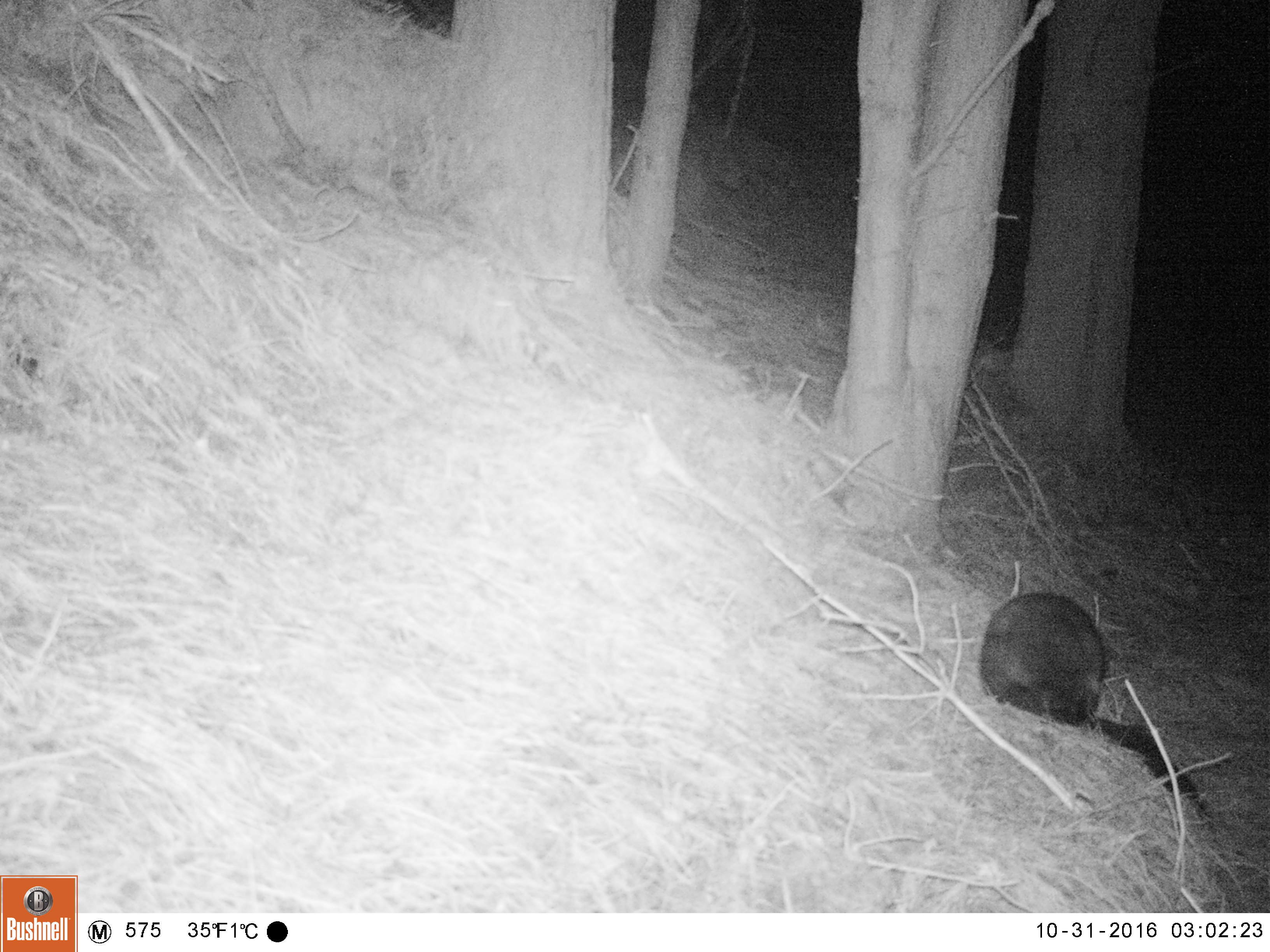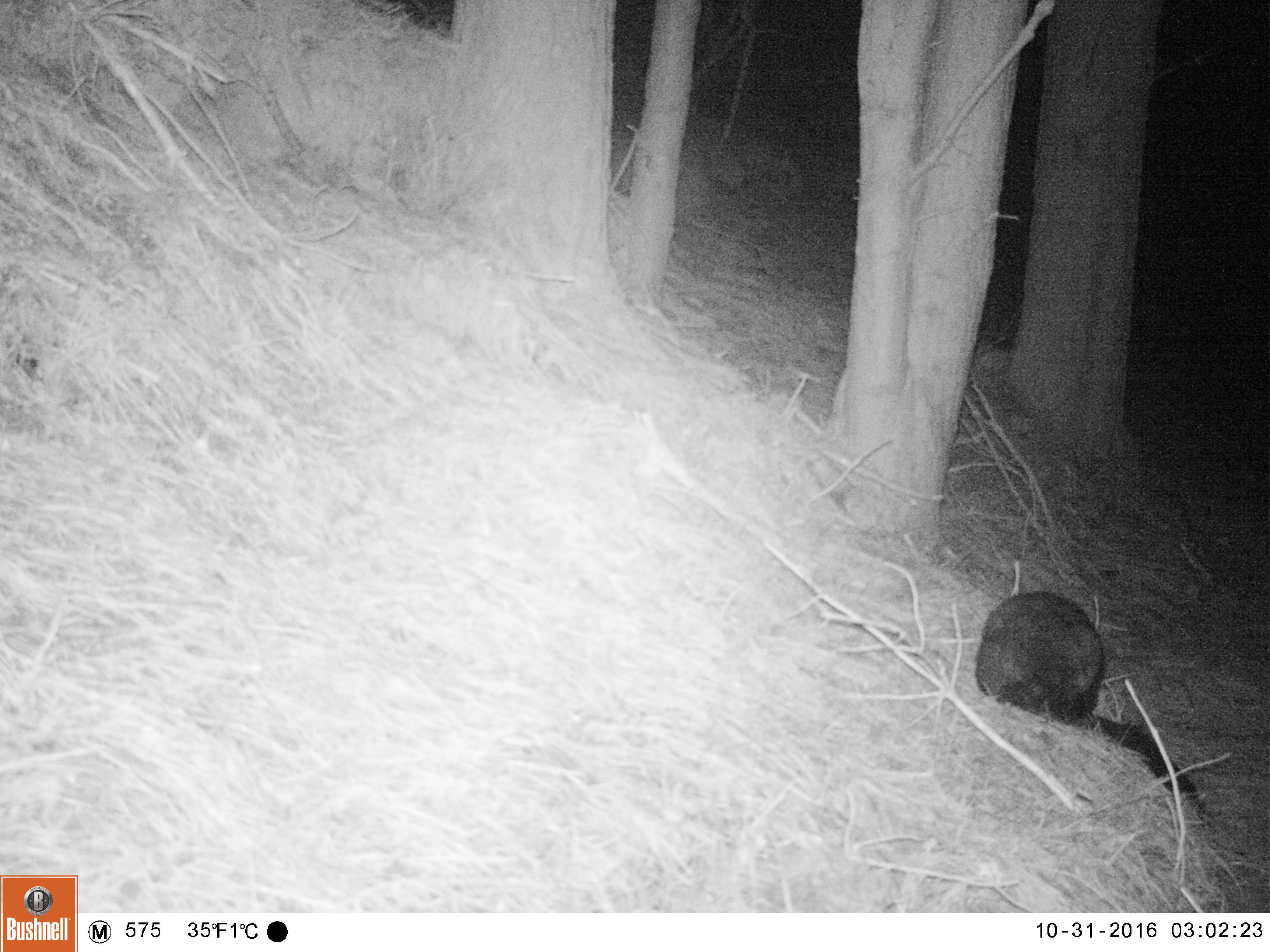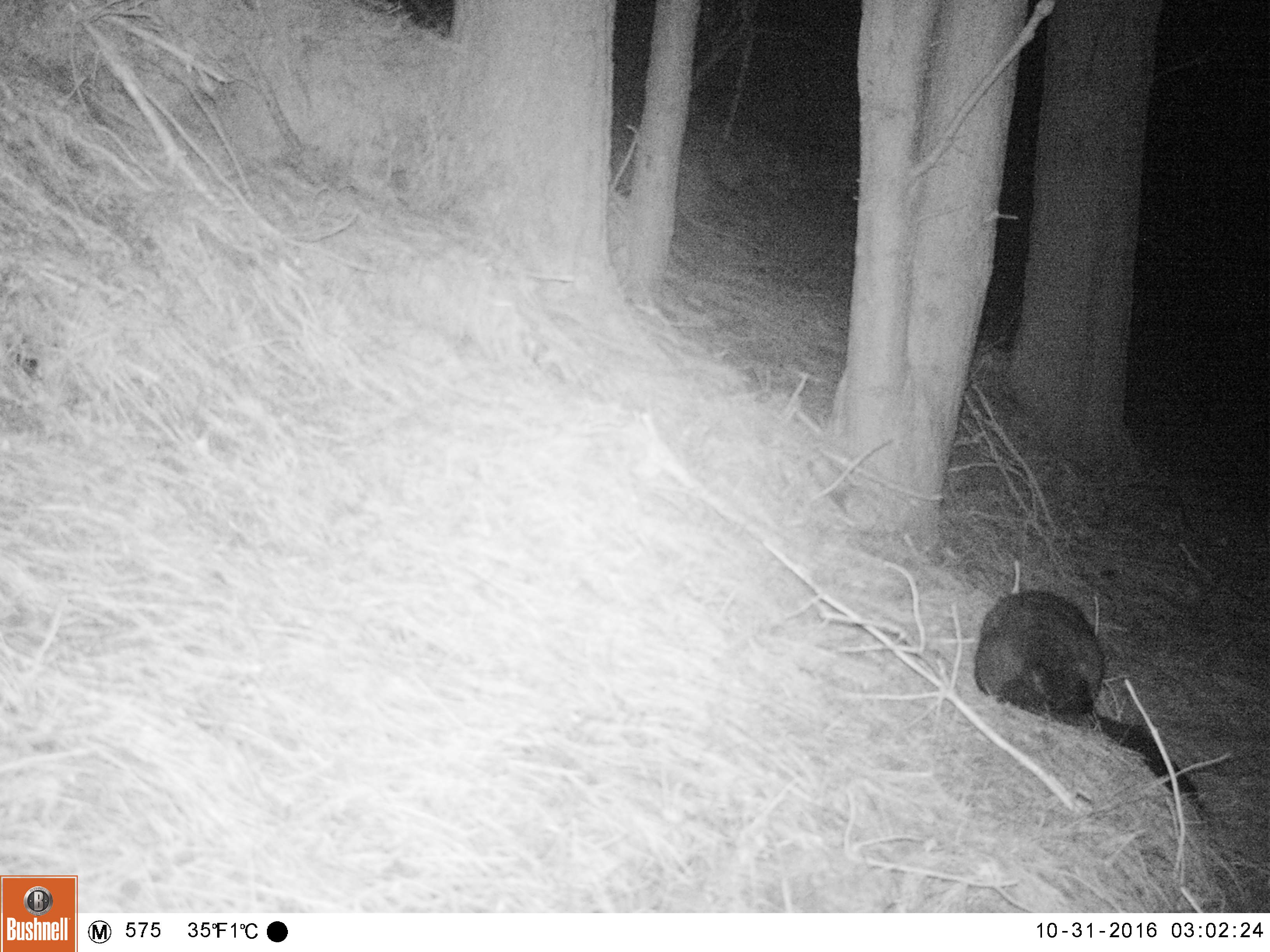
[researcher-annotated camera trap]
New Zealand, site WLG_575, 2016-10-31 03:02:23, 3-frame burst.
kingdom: Animalia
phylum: Chordata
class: Mammalia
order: Diprotodontia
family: Phalangeridae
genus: Trichosurus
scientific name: Trichosurus vulpecula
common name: common brushtail possum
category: possum